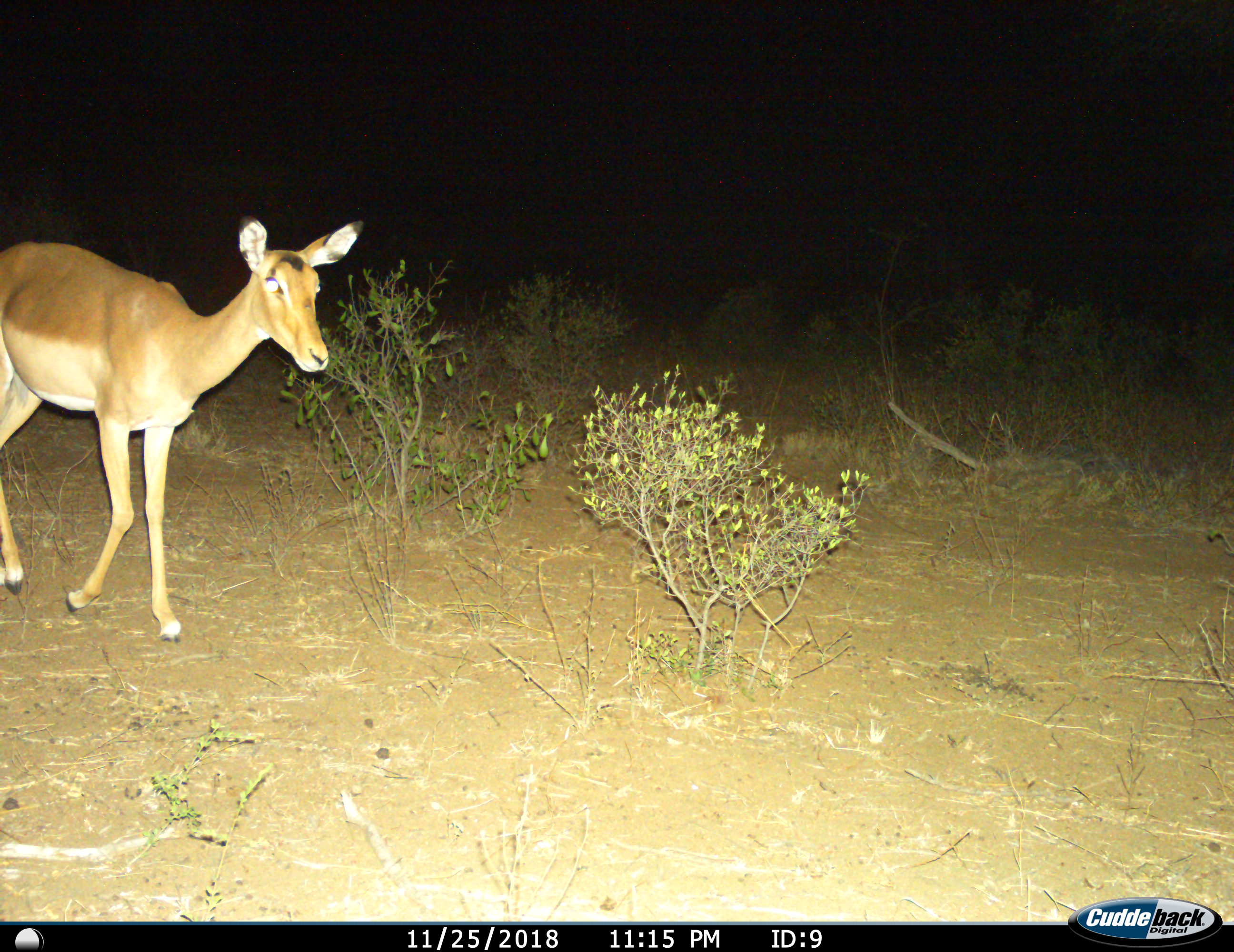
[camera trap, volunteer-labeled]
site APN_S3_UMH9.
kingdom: Animalia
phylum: Chordata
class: Mammalia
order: Artiodactyla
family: Bovidae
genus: Aepyceros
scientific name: Aepyceros melampus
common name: impala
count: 1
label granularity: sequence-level